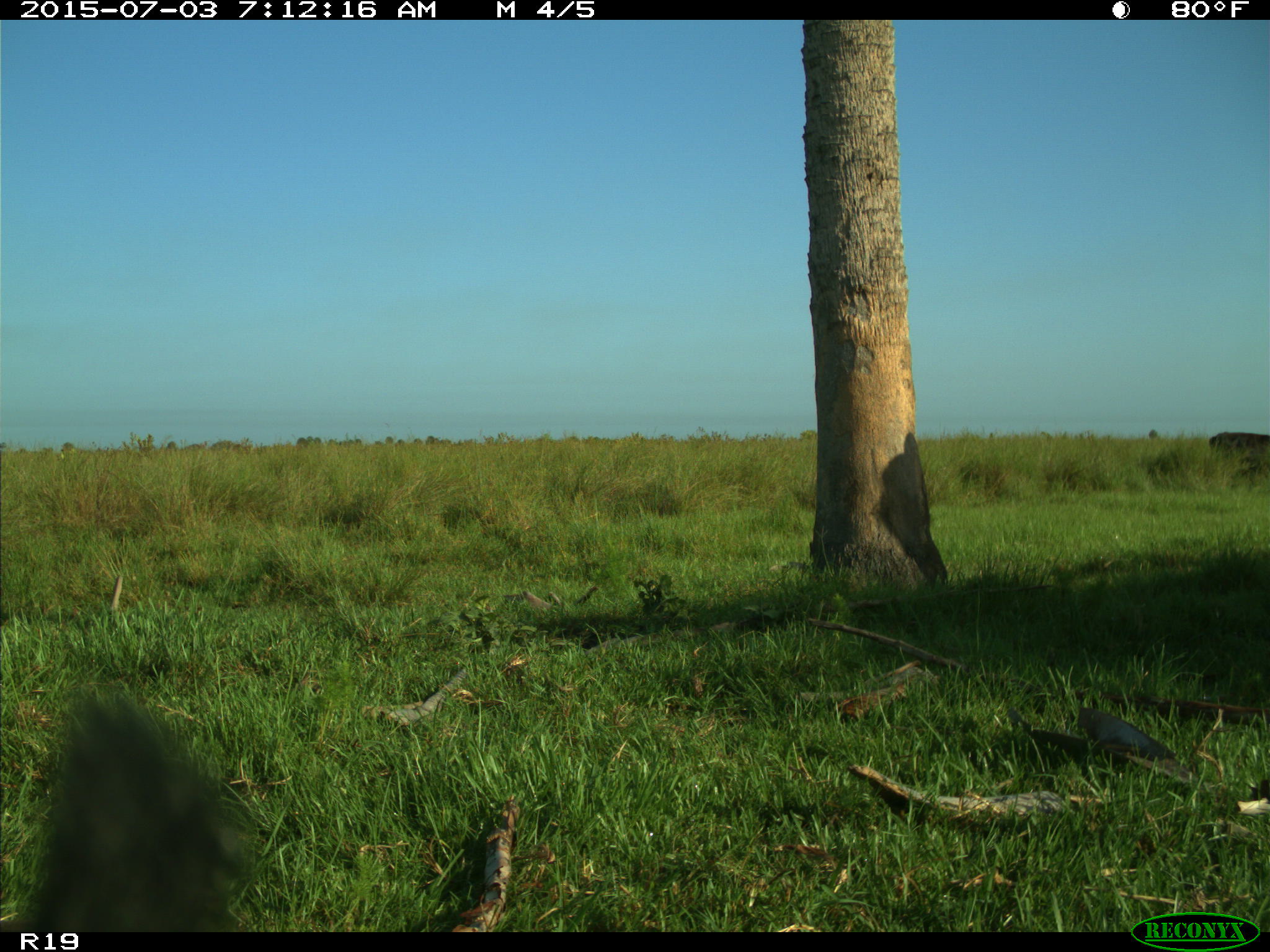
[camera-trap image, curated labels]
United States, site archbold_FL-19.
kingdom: Animalia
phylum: Chordata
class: Mammalia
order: Artiodactyla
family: Bovidae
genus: Bos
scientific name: Bos taurus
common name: domestic cow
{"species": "Bos taurus (domestic cow)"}